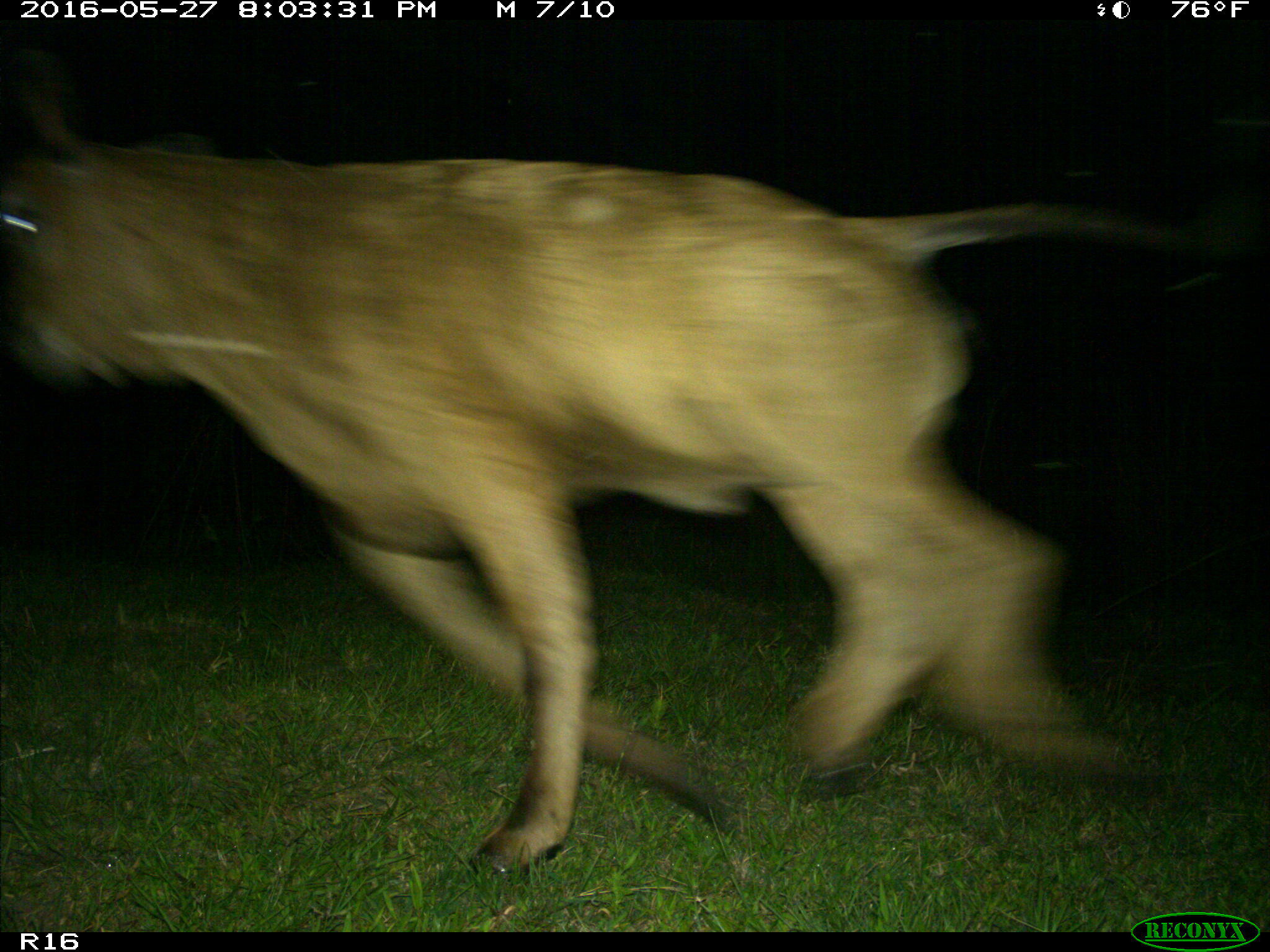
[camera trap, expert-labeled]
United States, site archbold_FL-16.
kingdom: Animalia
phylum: Chordata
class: Mammalia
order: Artiodactyla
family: Bovidae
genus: Bos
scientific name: Bos taurus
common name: domestic cow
Bos taurus (domestic cow).